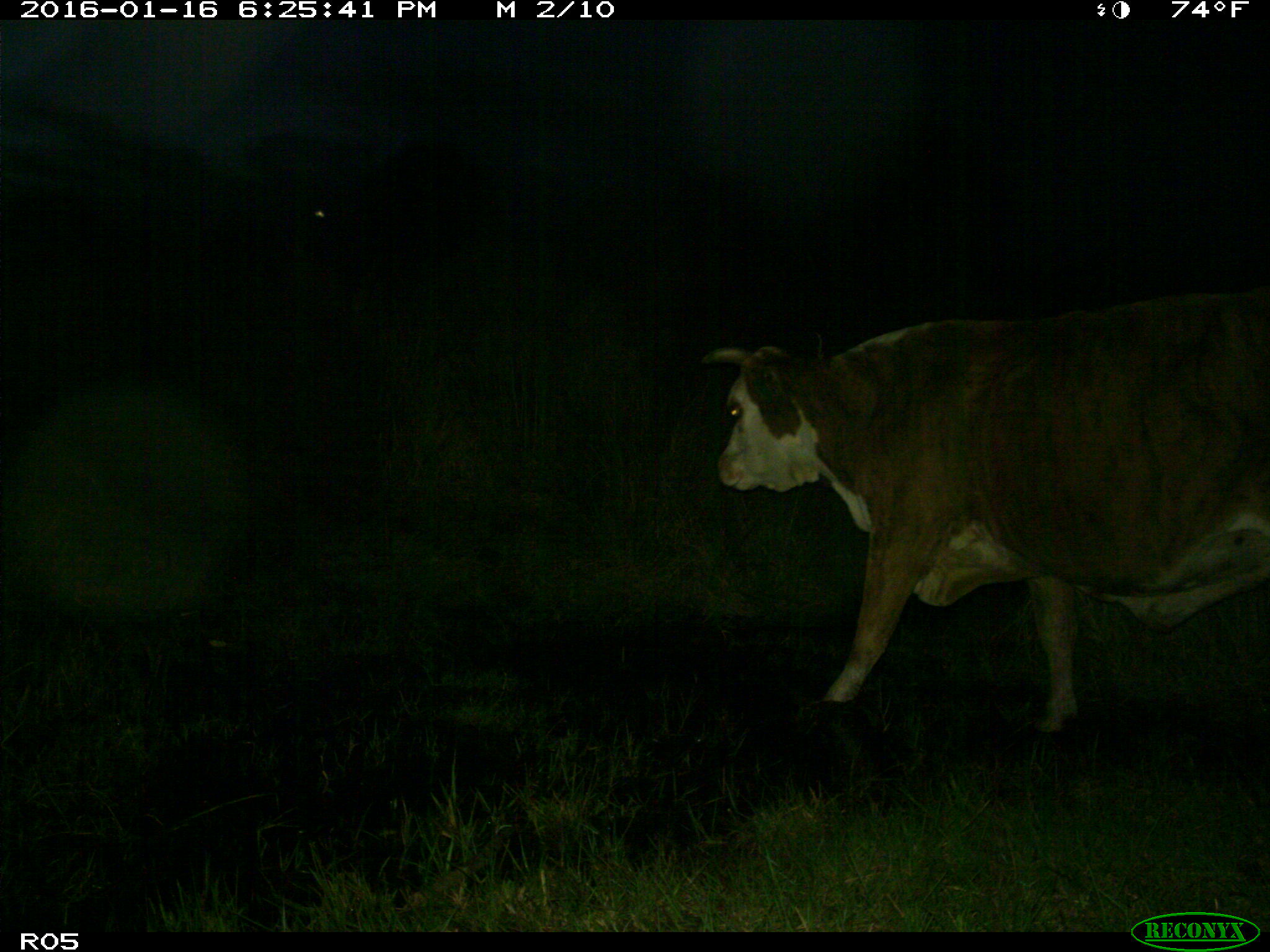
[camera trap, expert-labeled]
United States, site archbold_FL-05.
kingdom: Animalia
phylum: Chordata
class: Mammalia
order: Artiodactyla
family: Bovidae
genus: Bos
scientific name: Bos taurus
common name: domestic cow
Bos taurus (domestic cow).